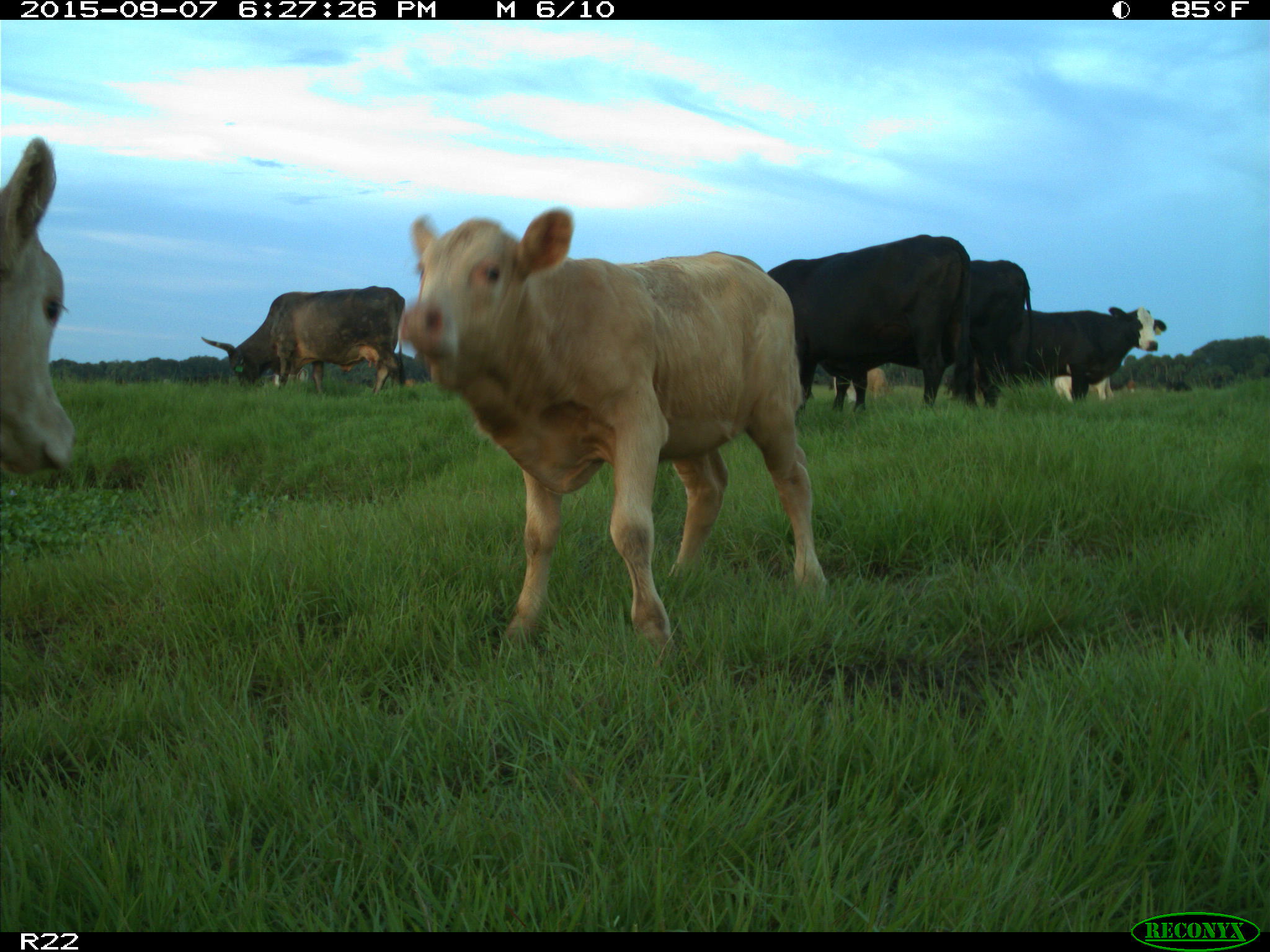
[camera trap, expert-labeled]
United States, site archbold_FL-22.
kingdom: Animalia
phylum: Chordata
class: Mammalia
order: Artiodactyla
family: Bovidae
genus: Bos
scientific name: Bos taurus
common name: domestic cow